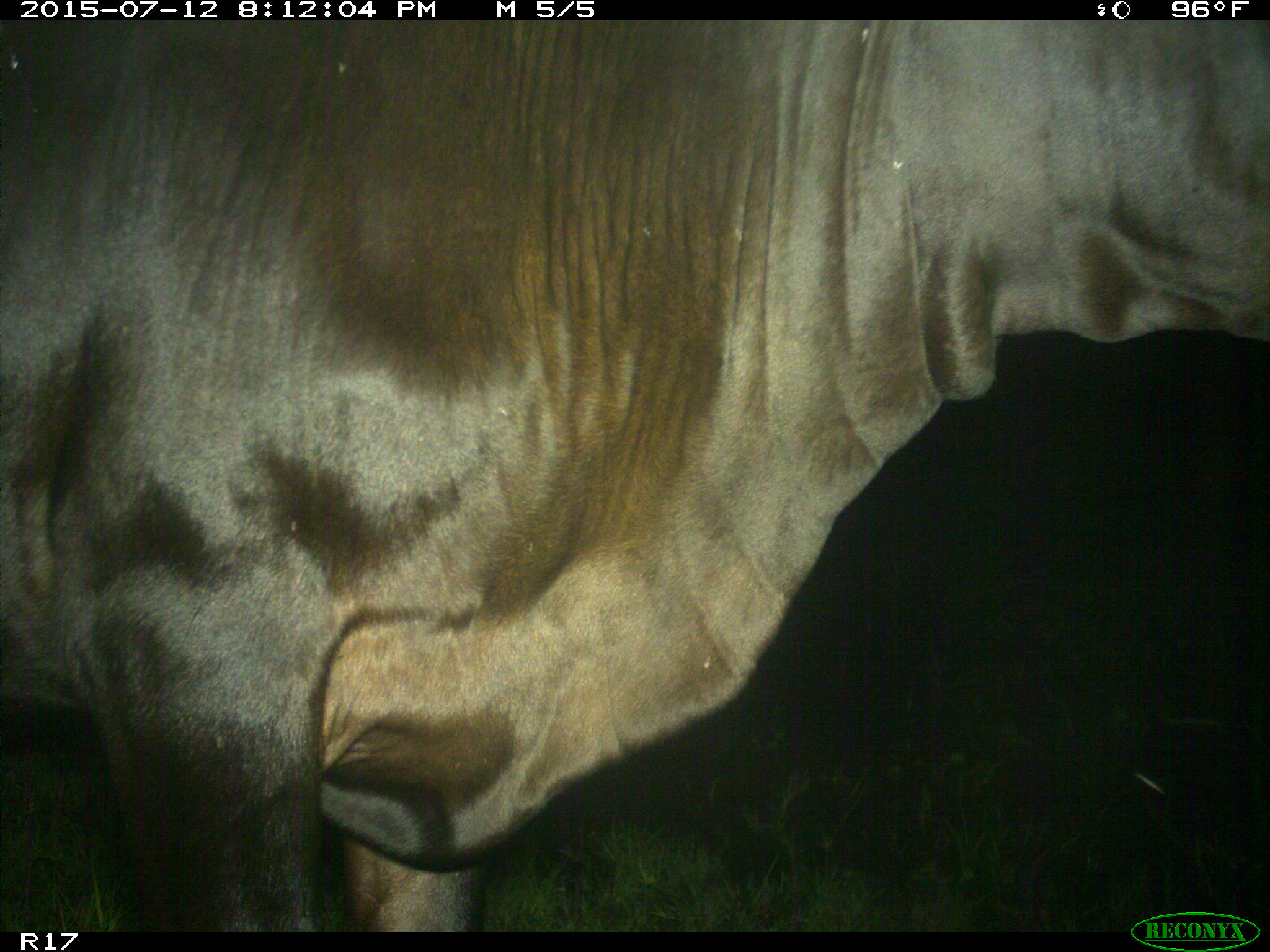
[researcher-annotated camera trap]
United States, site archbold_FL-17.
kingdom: Animalia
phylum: Chordata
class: Mammalia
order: Artiodactyla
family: Bovidae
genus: Bos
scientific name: Bos taurus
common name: domestic cow